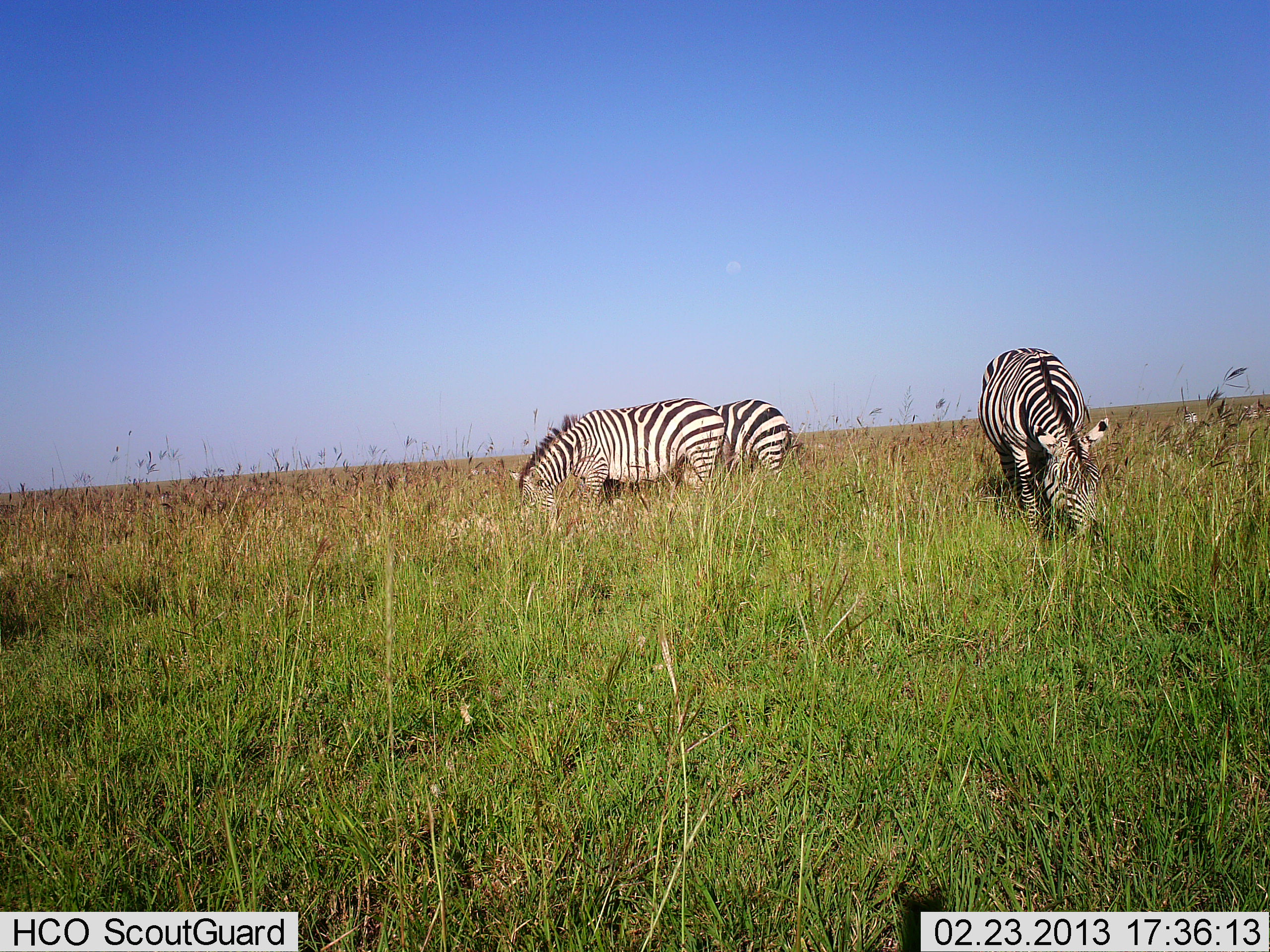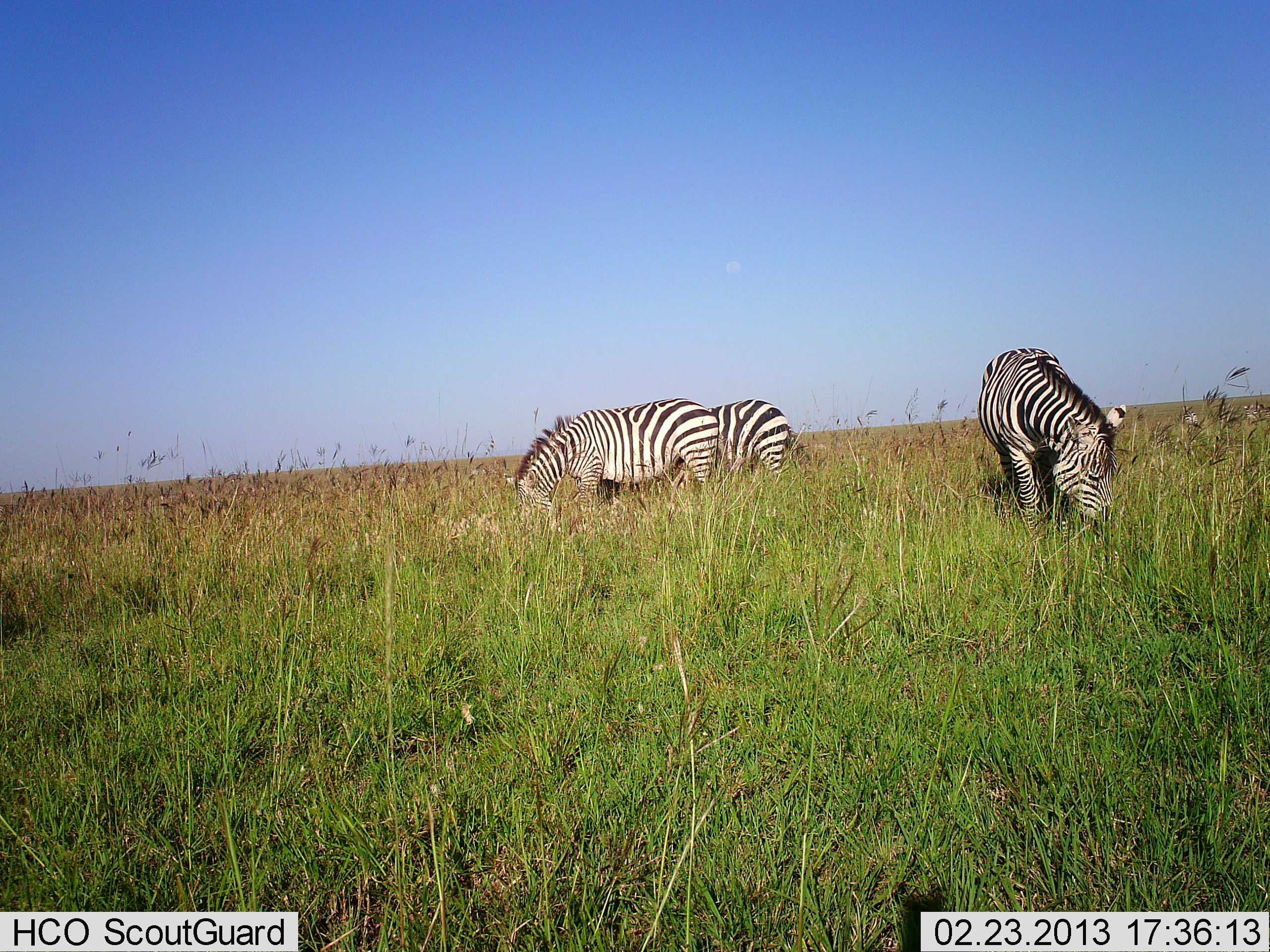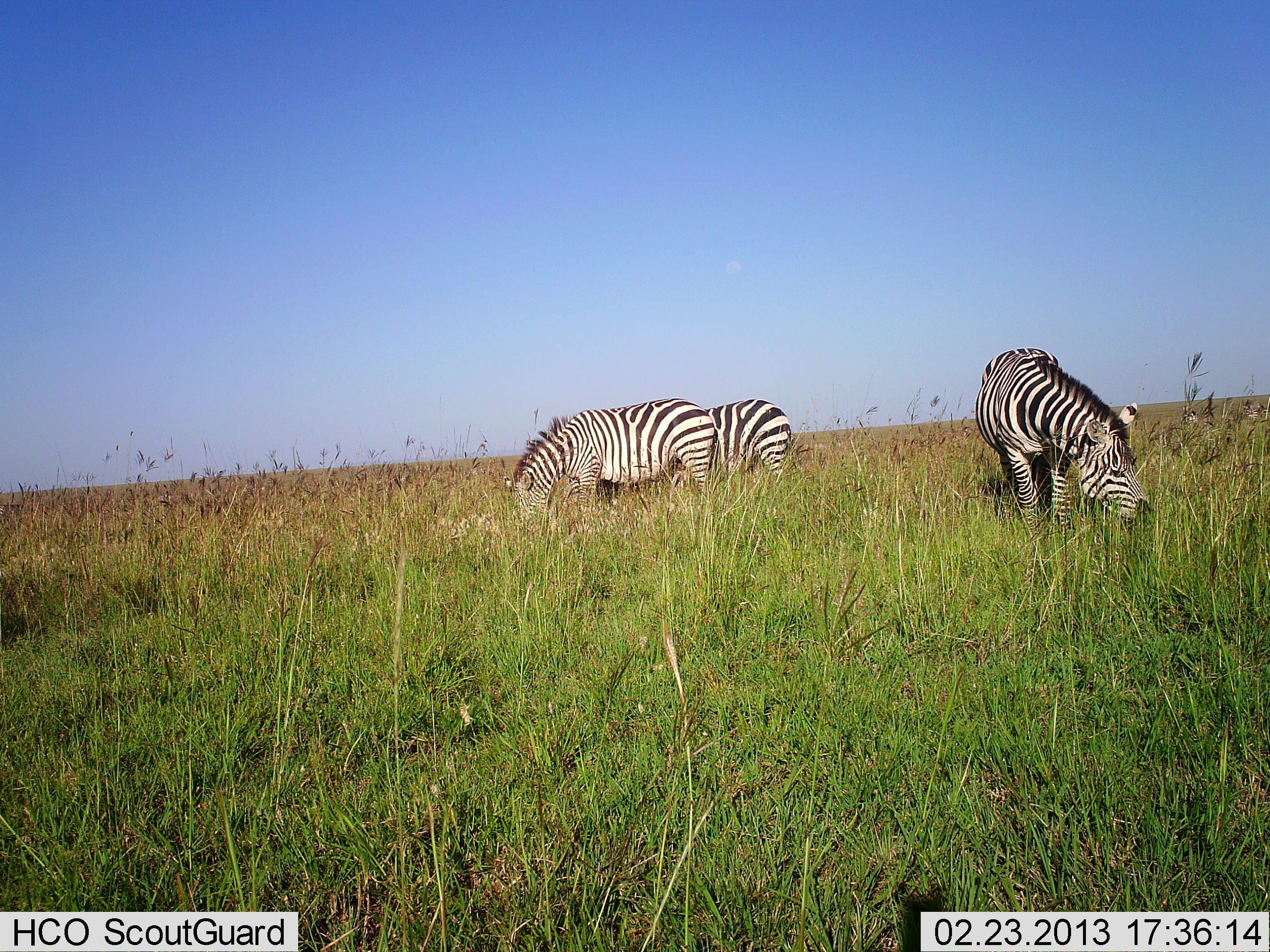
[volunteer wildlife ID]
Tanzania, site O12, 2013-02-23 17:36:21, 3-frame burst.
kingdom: Animalia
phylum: Chordata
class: Mammalia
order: Perissodactyla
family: Equidae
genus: Equus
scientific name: Equus quagga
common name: plains zebra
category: zebra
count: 3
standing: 27%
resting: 0%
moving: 2%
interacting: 0%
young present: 2%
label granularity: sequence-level